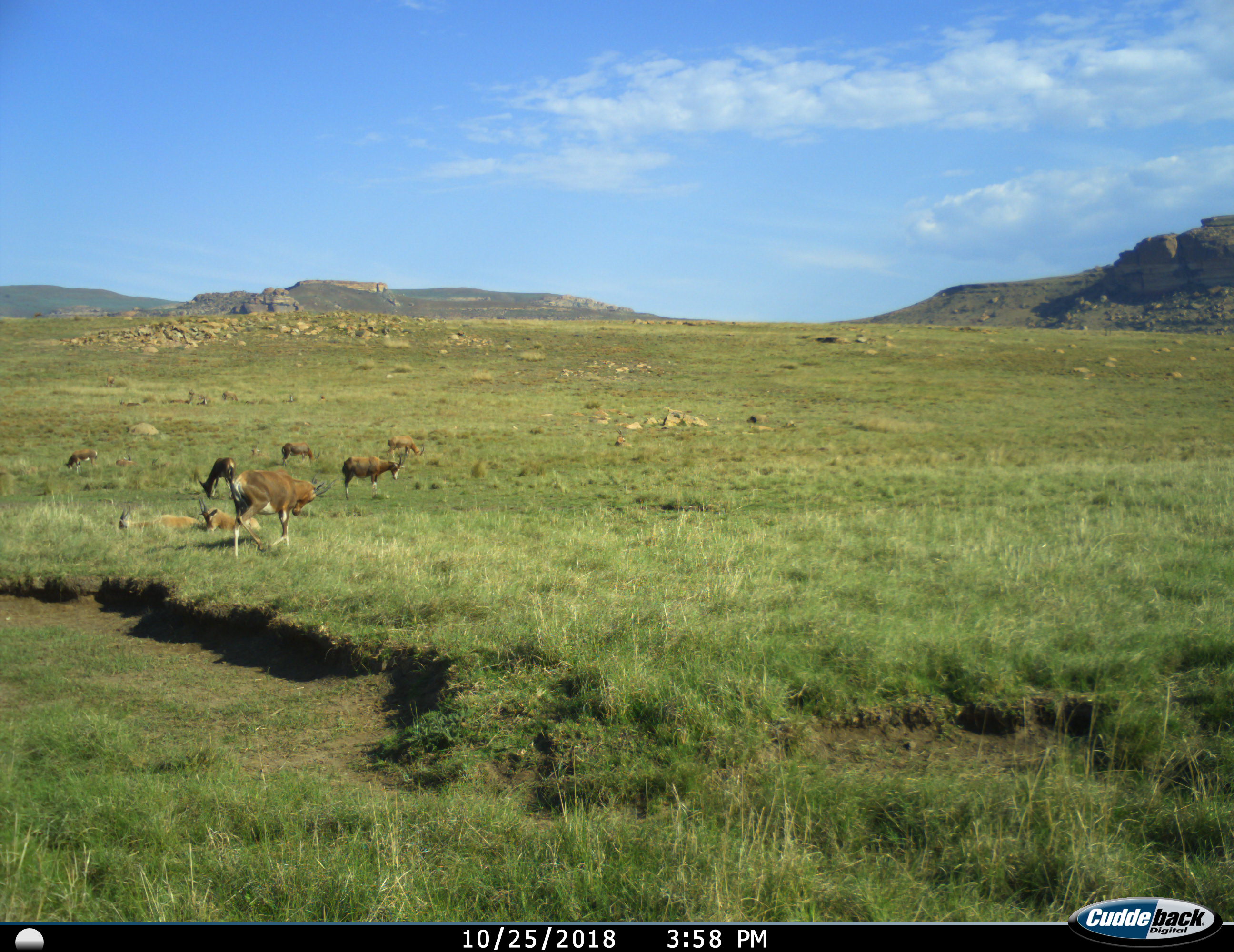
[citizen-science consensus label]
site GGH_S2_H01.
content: unidentified animal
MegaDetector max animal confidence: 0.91